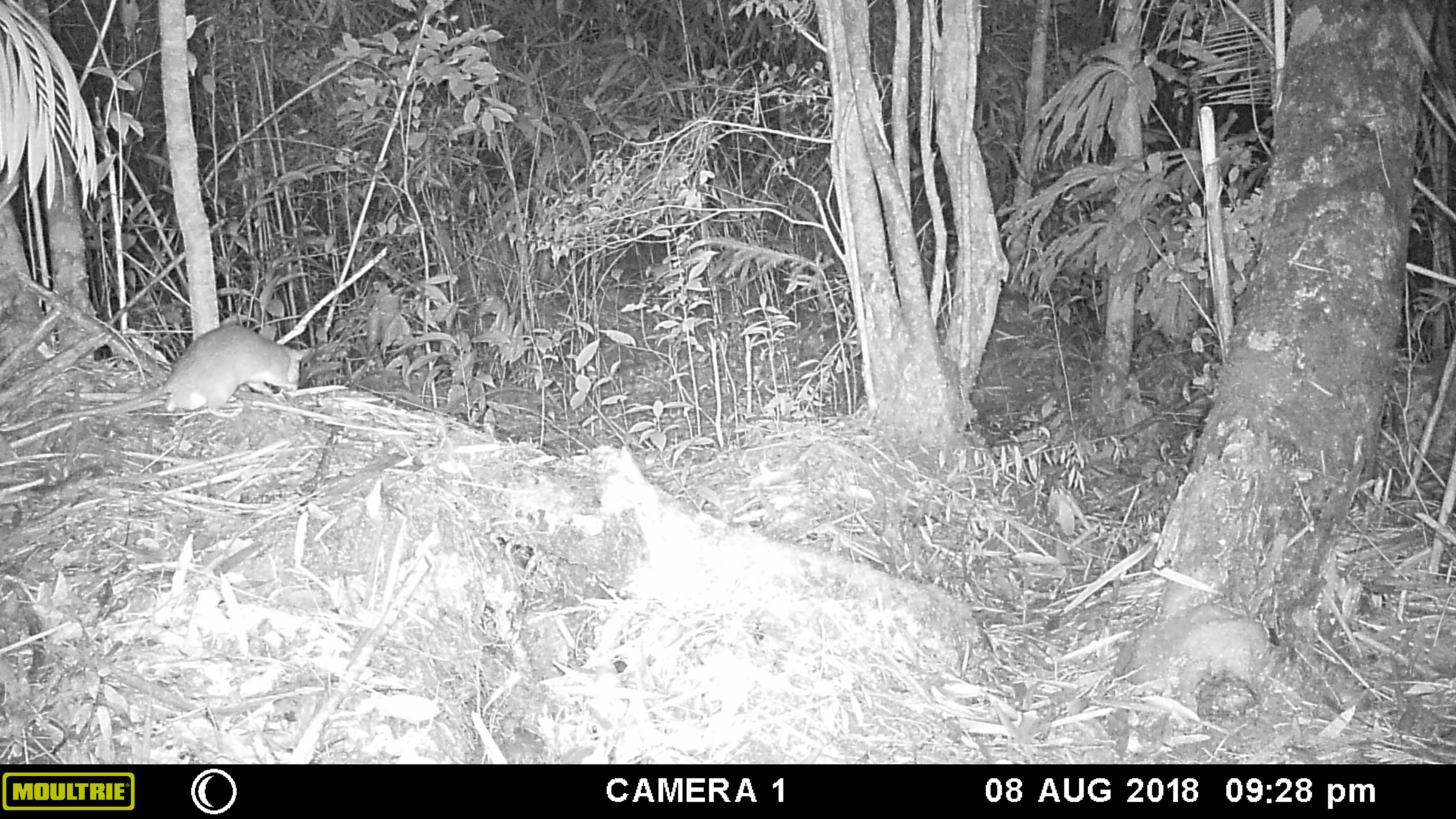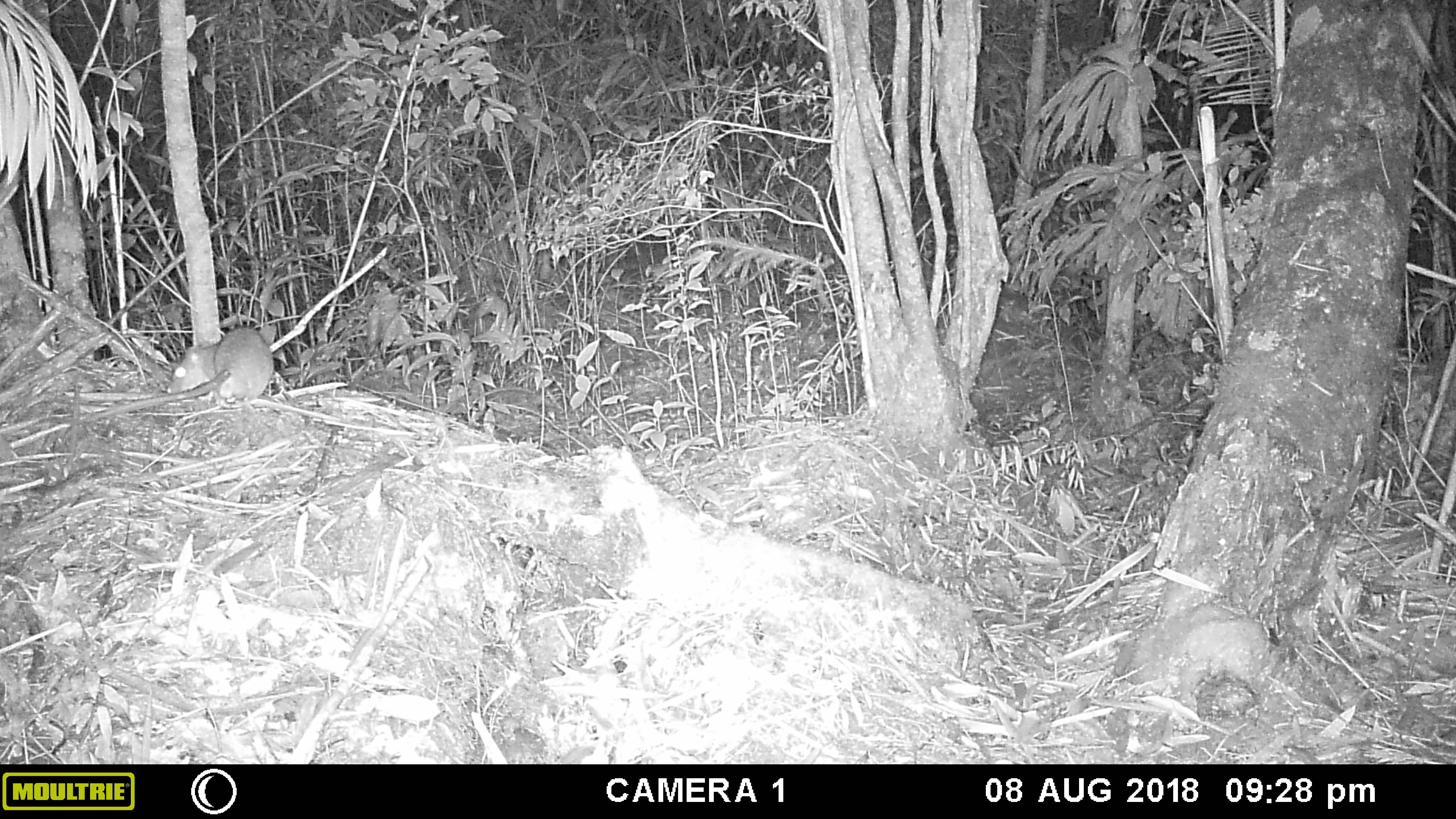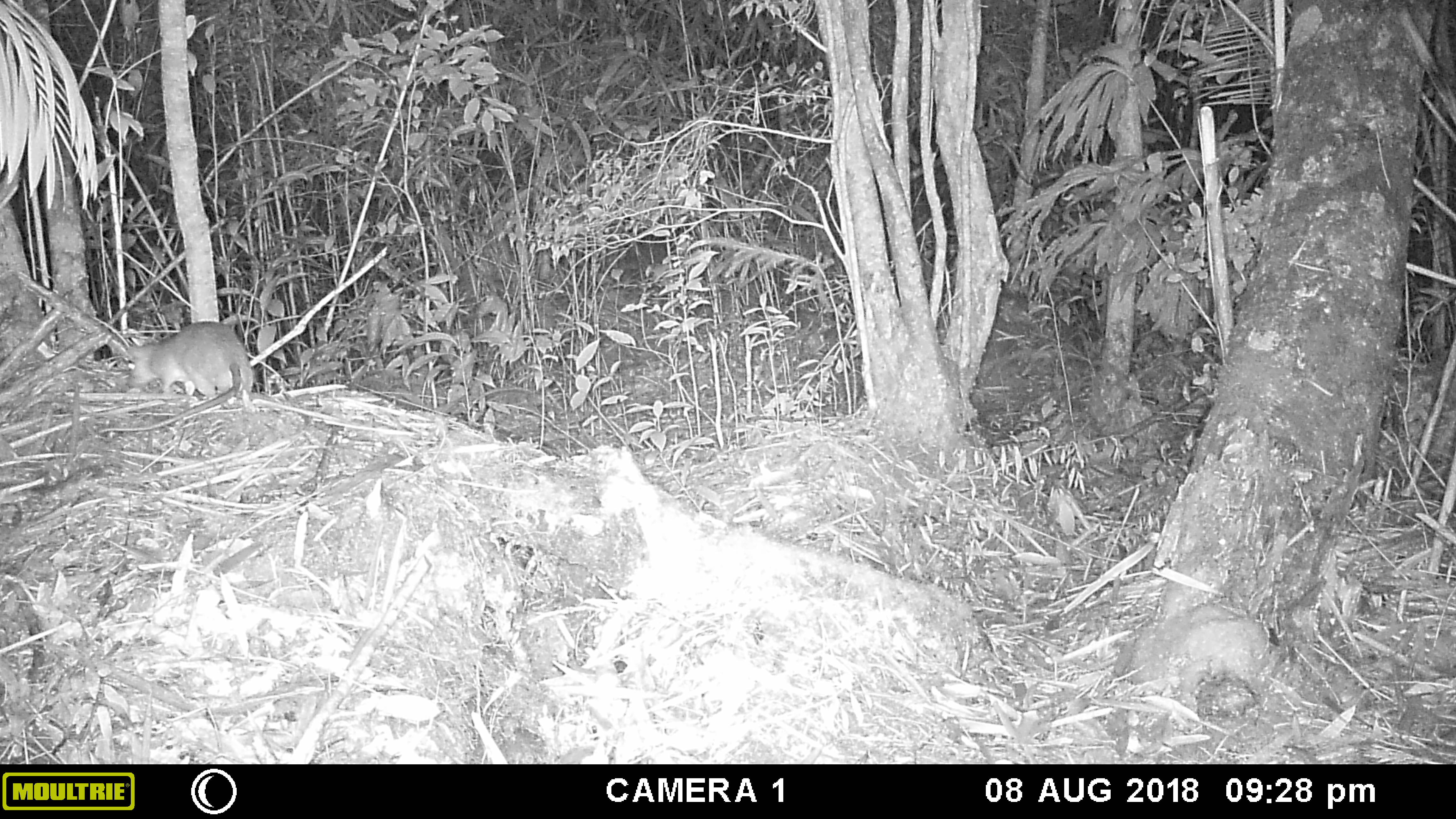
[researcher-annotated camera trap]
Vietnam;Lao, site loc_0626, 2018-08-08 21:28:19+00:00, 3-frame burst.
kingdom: Animalia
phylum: Chordata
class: Mammalia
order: Rodentia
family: Muridae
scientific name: Muridae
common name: old-world mice and rats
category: unidentified murid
Unidentified murid (old-world mice and rats) (Muridae). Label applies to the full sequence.